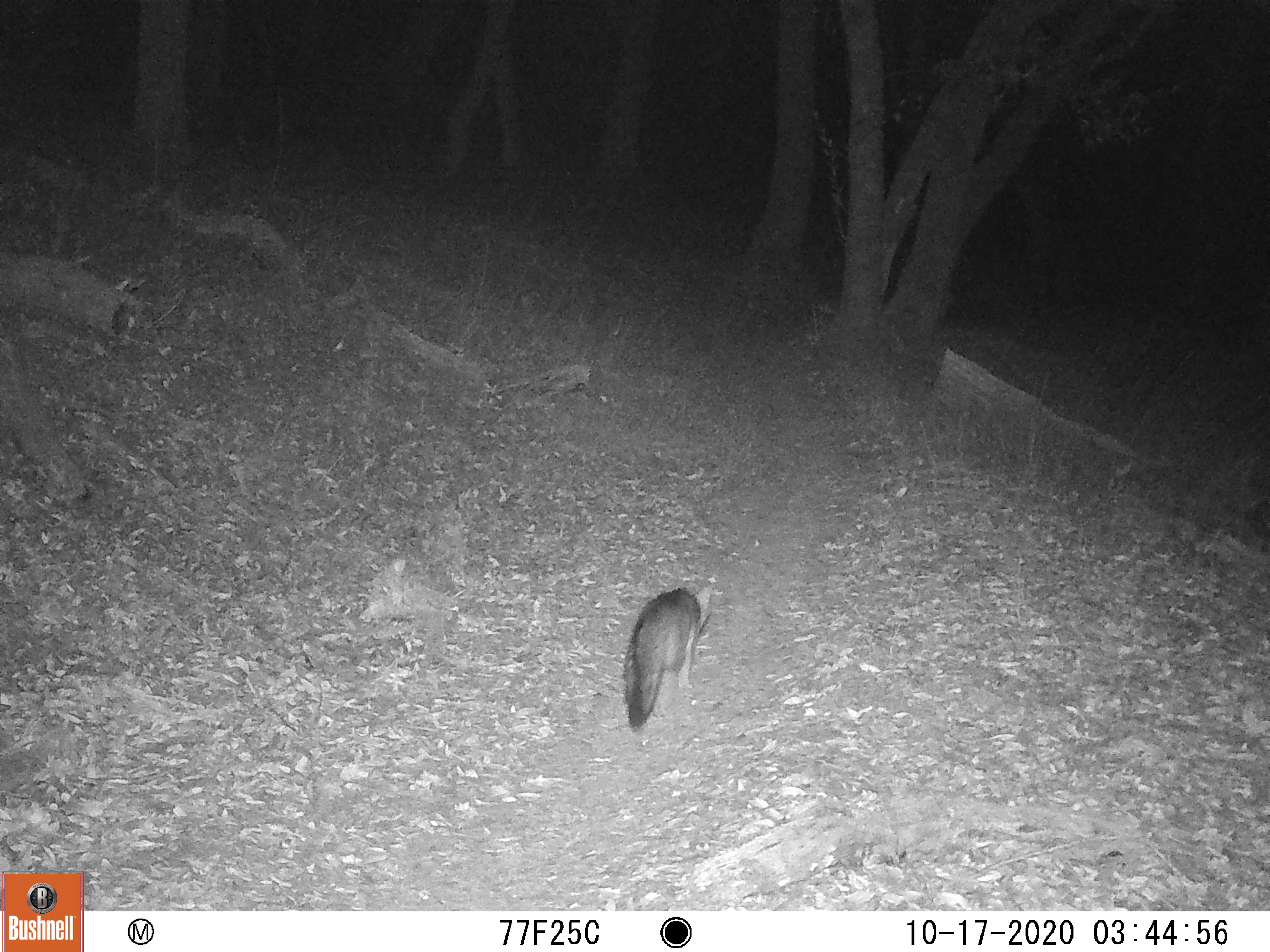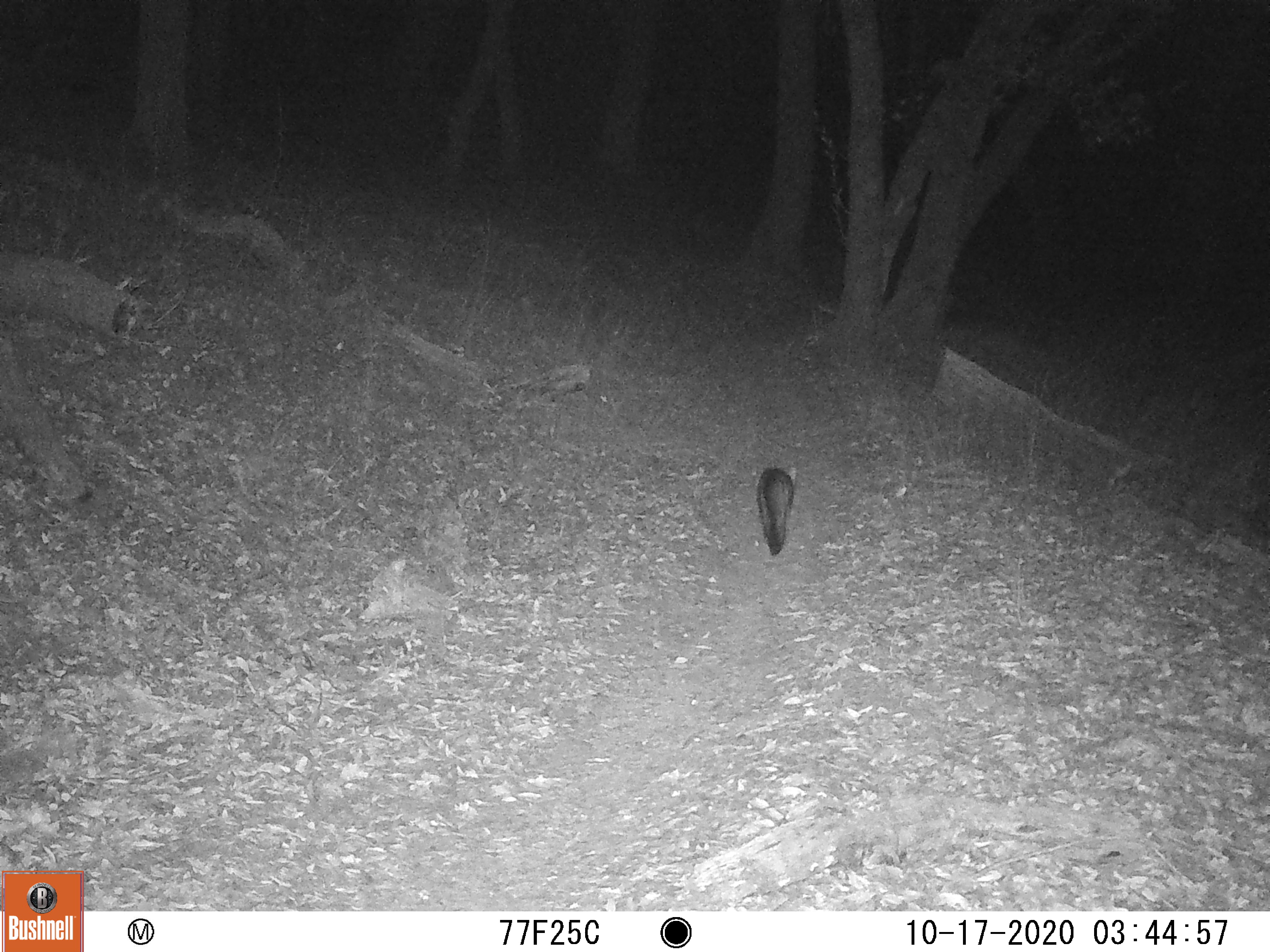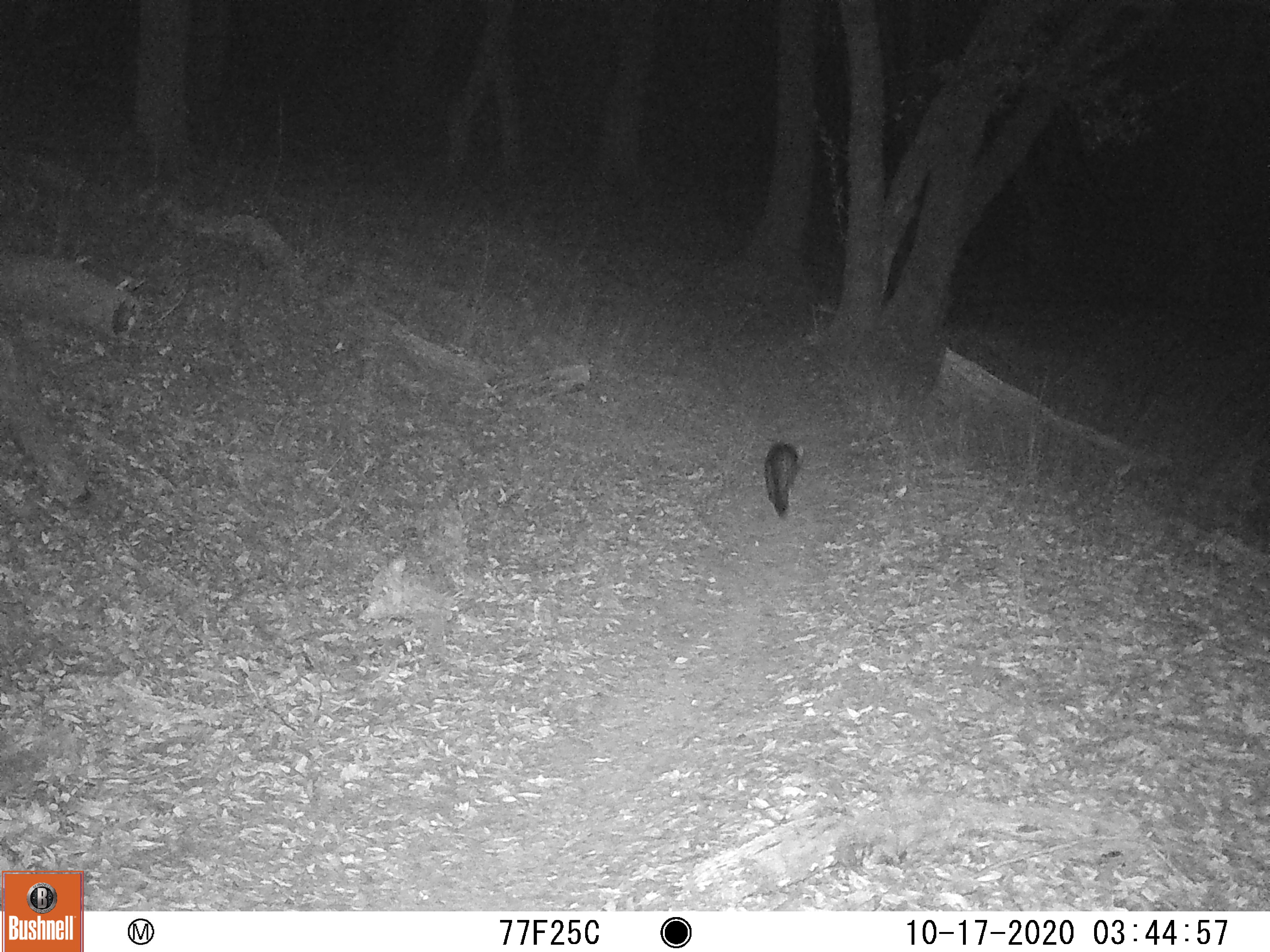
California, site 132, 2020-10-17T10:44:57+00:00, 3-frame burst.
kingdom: Animalia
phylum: Chordata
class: Mammalia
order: Carnivora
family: Canidae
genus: Urocyon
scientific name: Urocyon cinereoargenteus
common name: gray fox